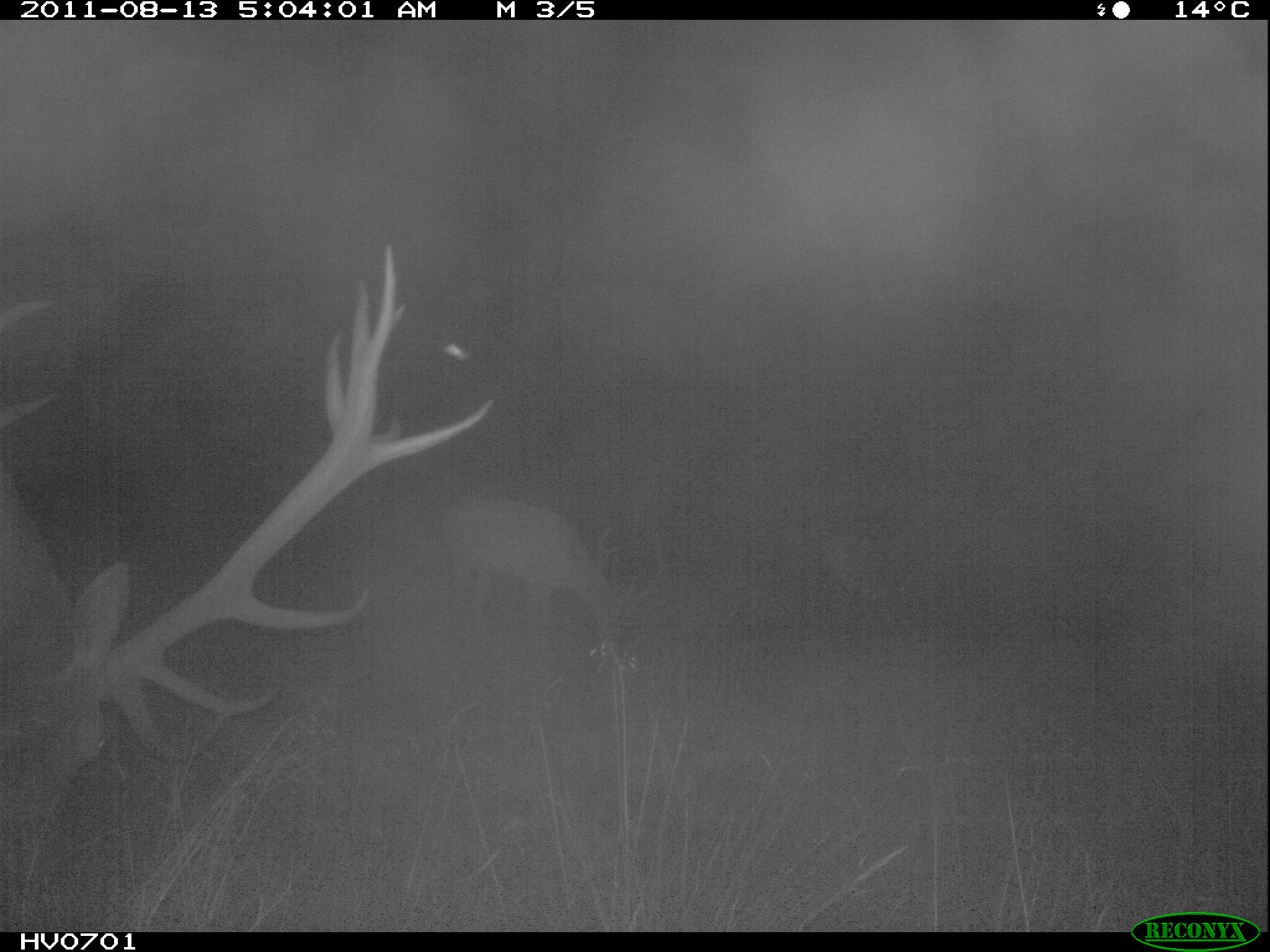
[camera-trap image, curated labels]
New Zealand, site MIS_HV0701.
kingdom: Animalia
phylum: Chordata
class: Mammalia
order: Artiodactyla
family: Cervidae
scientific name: Cervidae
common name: deer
Deer (Cervidae).